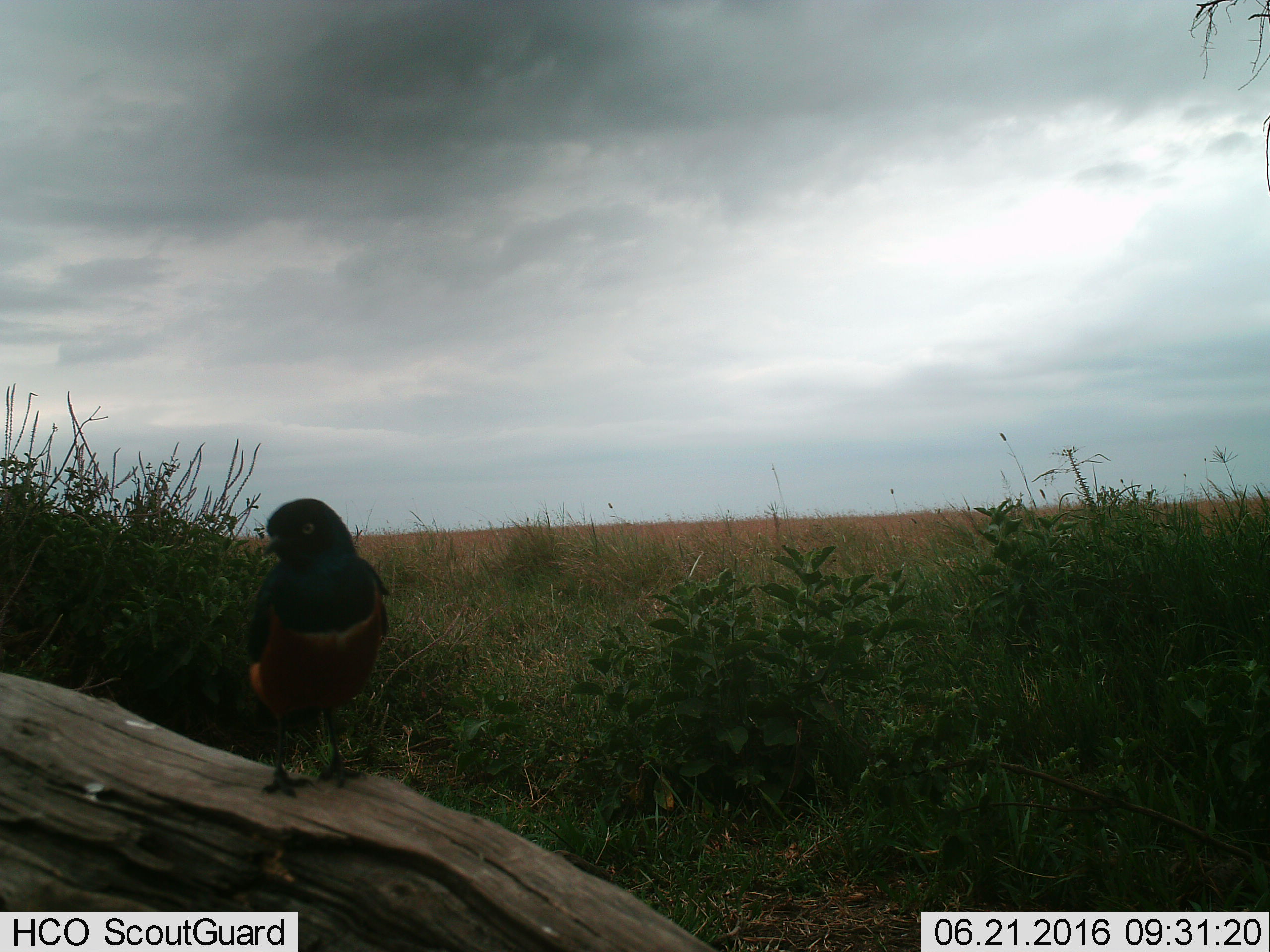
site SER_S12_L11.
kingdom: Animalia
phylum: Chordata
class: Aves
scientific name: Aves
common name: bird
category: birdother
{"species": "birdother (bird) (Aves)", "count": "1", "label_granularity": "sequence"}